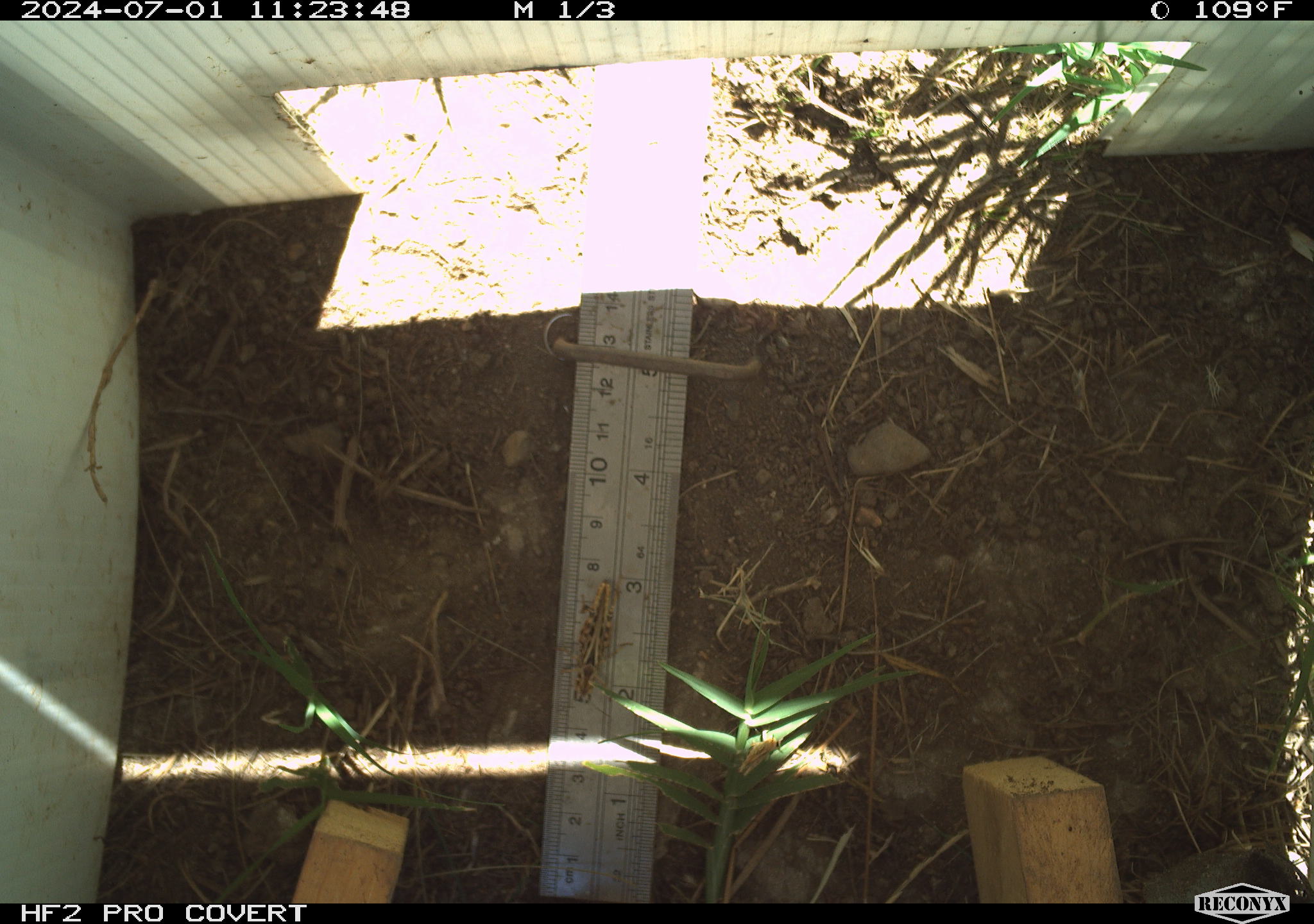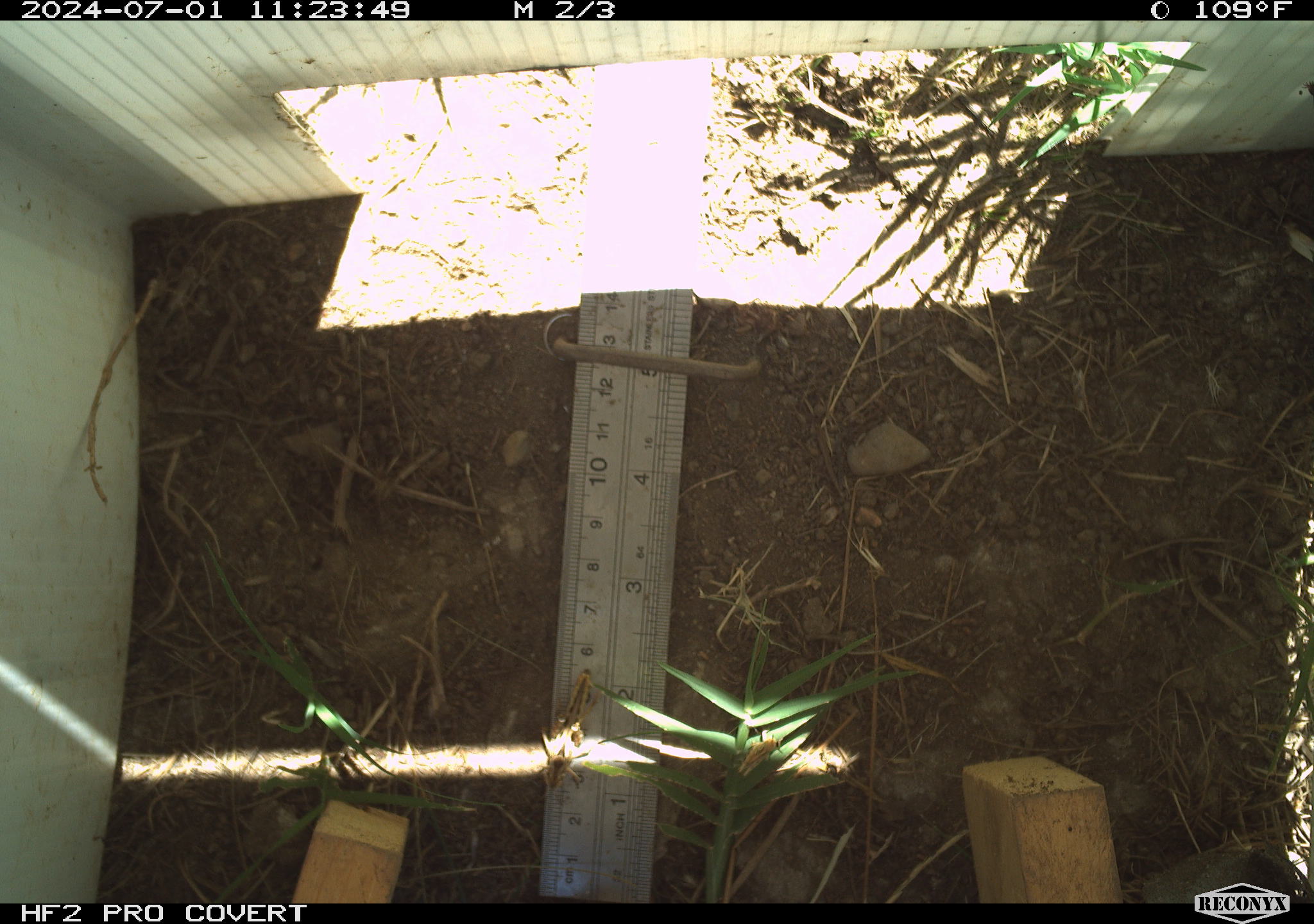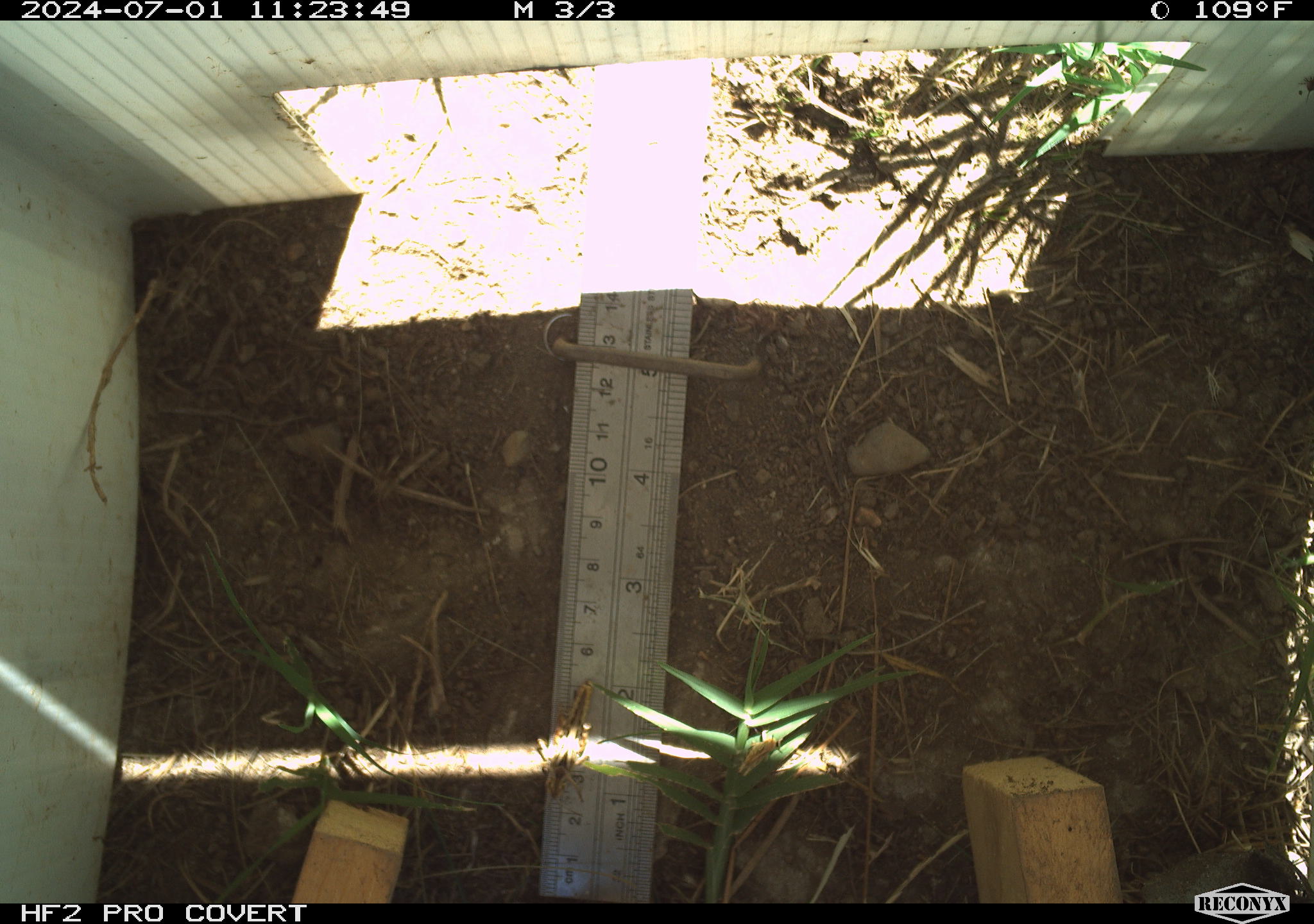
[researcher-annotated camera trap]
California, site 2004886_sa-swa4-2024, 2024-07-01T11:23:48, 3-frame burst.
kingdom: Animalia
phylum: Arthropoda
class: Insecta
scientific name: Insecta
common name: insect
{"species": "insect (Insecta)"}